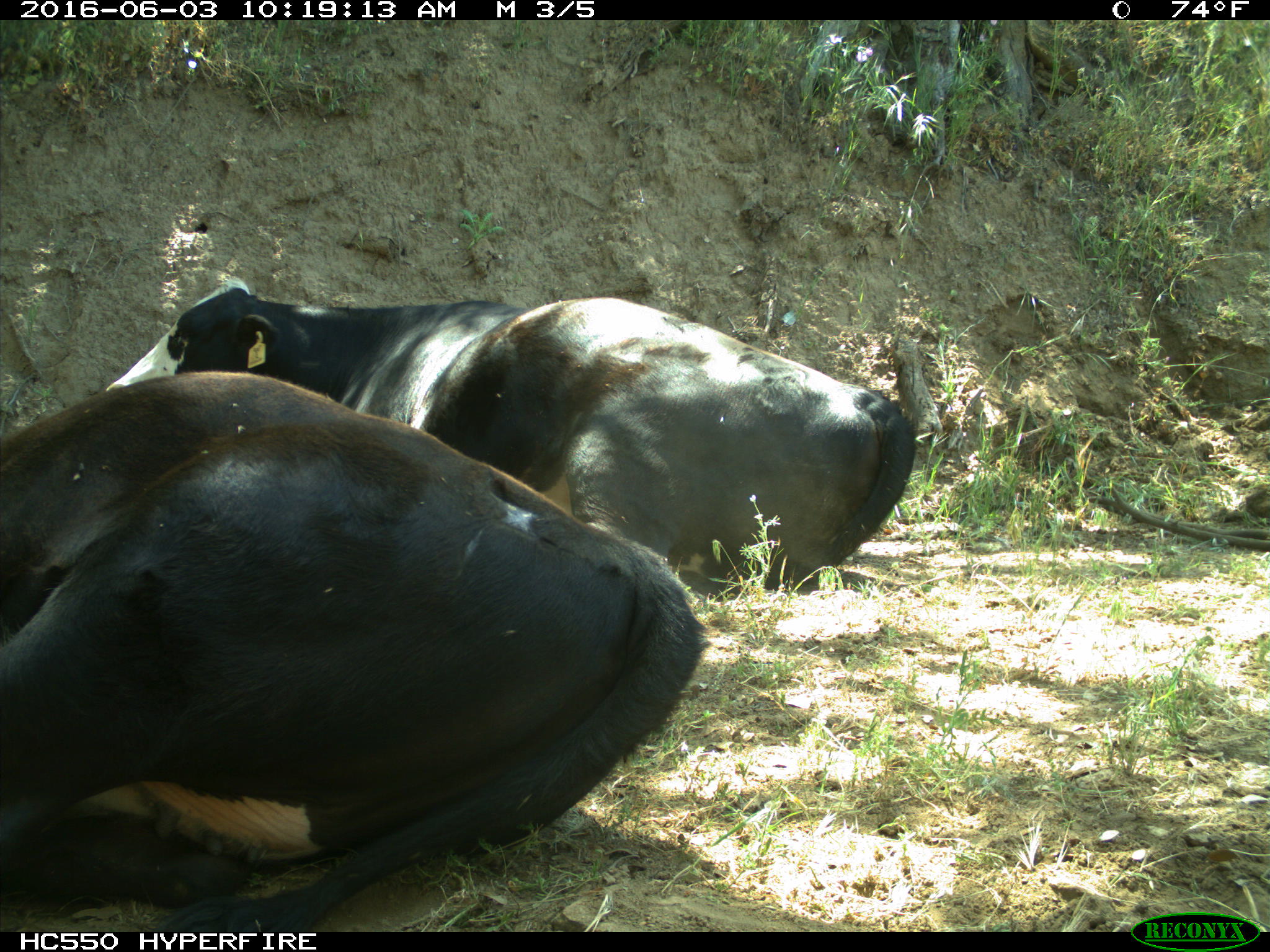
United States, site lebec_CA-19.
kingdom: Animalia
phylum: Chordata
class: Mammalia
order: Artiodactyla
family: Bovidae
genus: Bos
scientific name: Bos taurus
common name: domestic cow